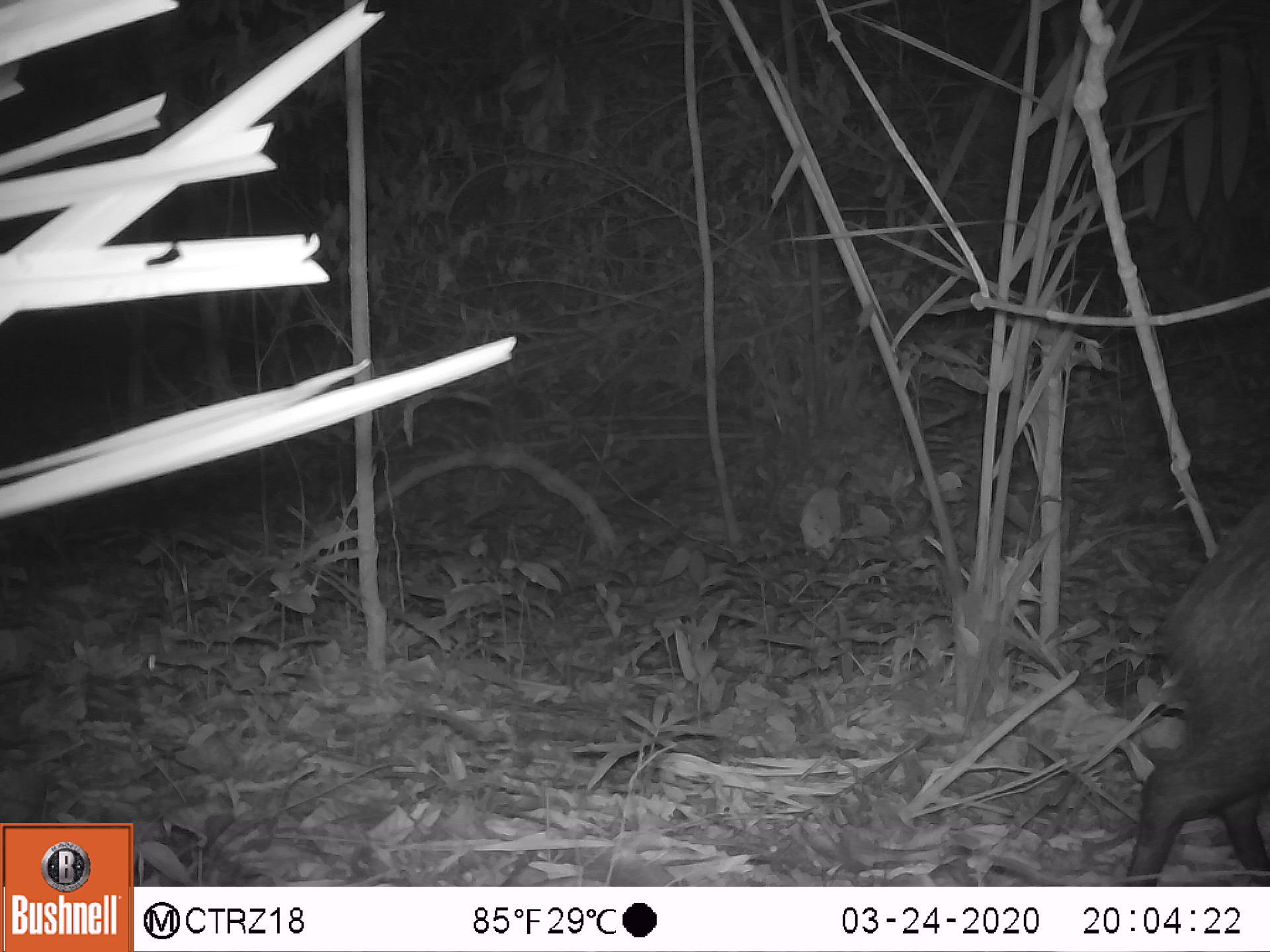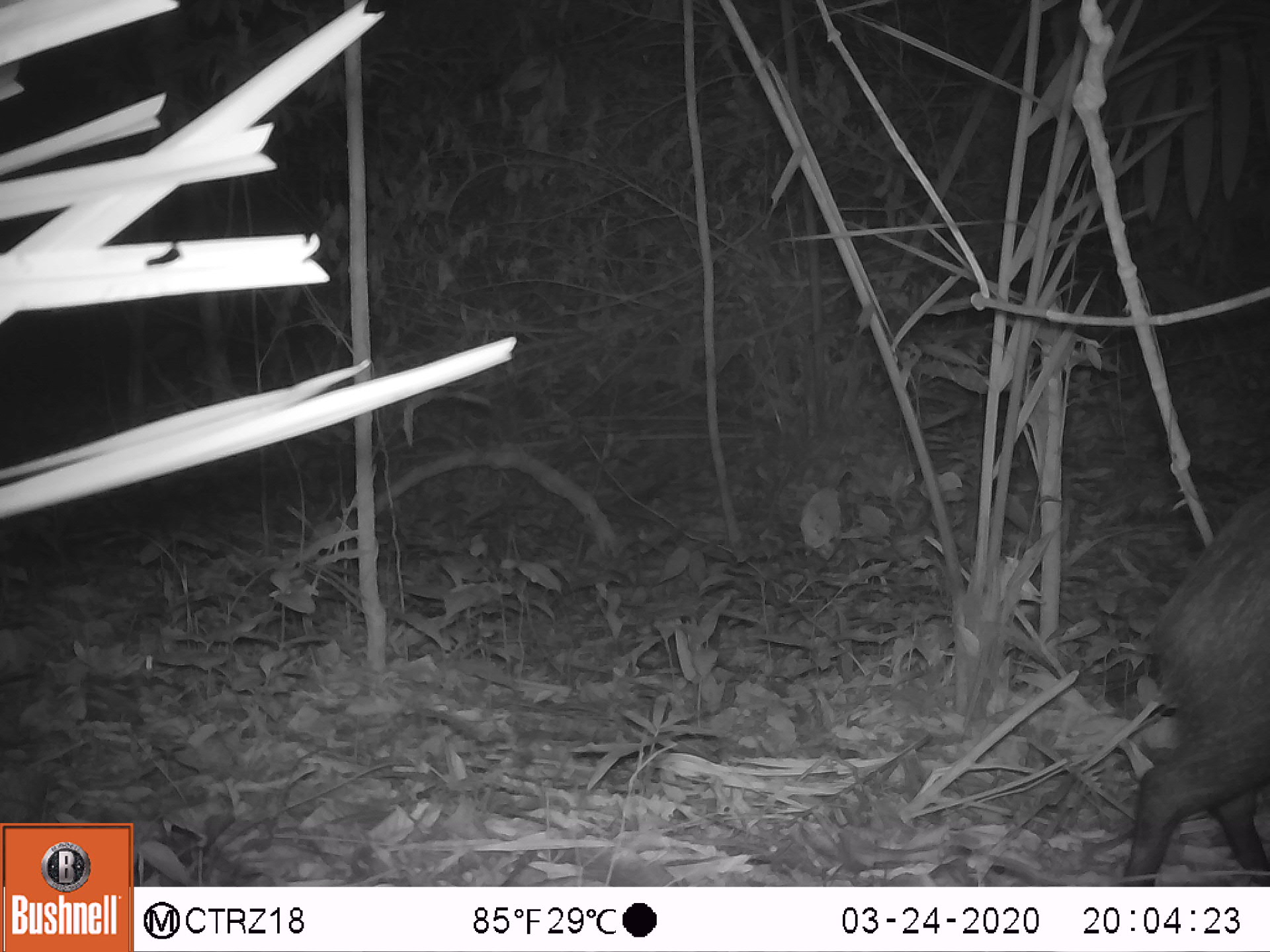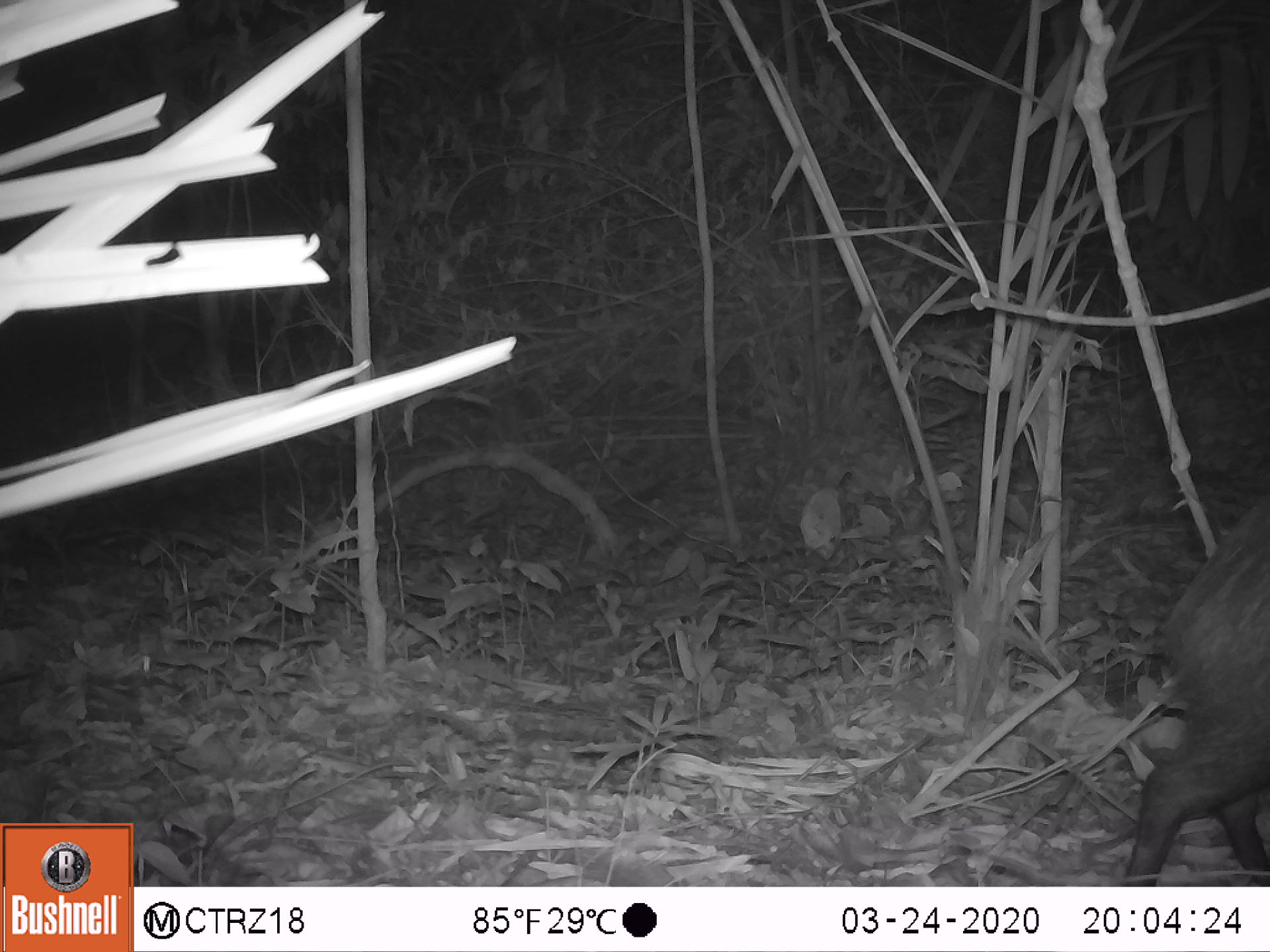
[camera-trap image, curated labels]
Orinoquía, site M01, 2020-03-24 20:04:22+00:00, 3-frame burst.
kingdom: Animalia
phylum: Chordata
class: Mammalia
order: Artiodactyla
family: Tayassuidae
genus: Pecari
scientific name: Pecari tajacu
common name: collared peccary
Collared peccary (Pecari tajacu).